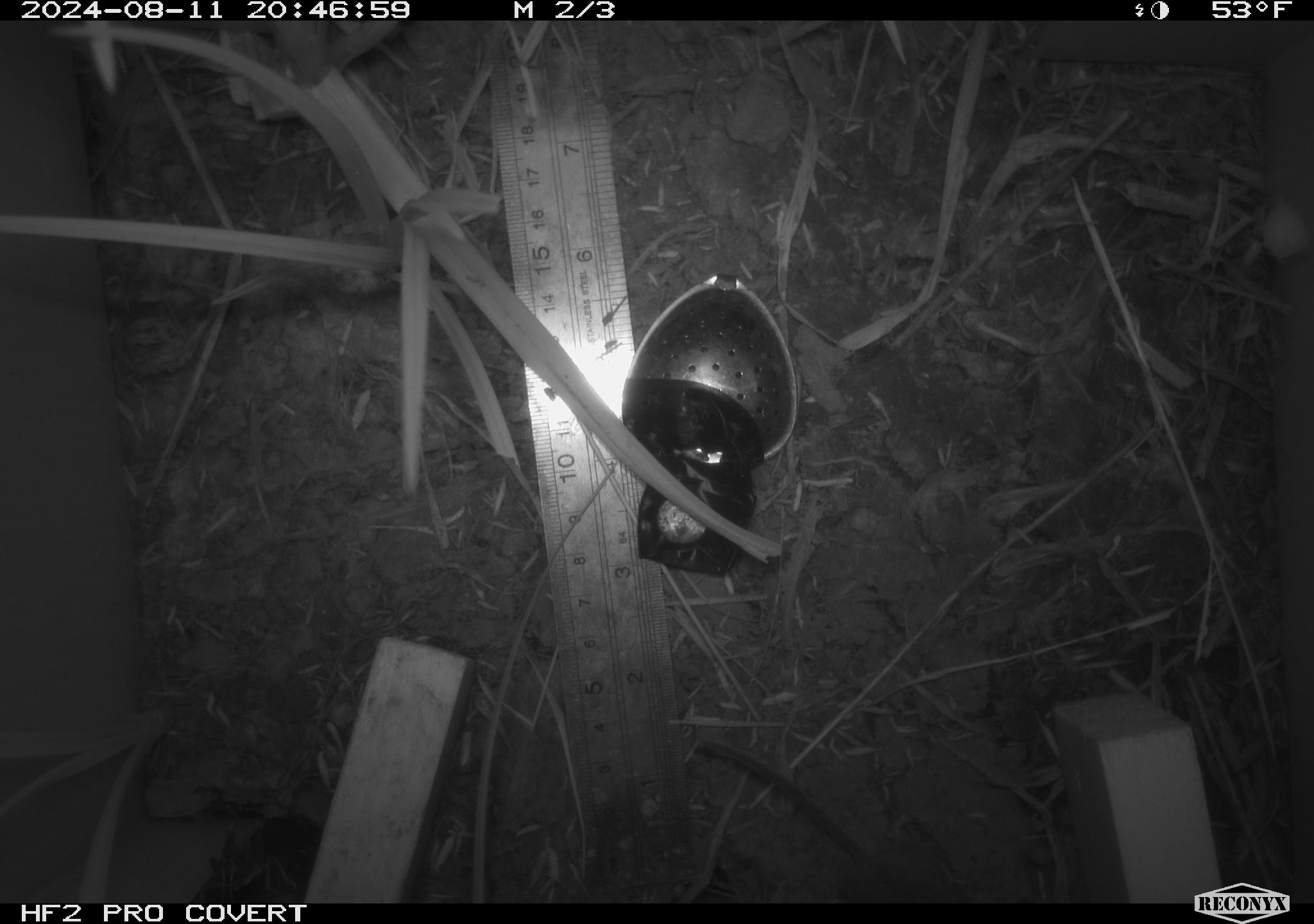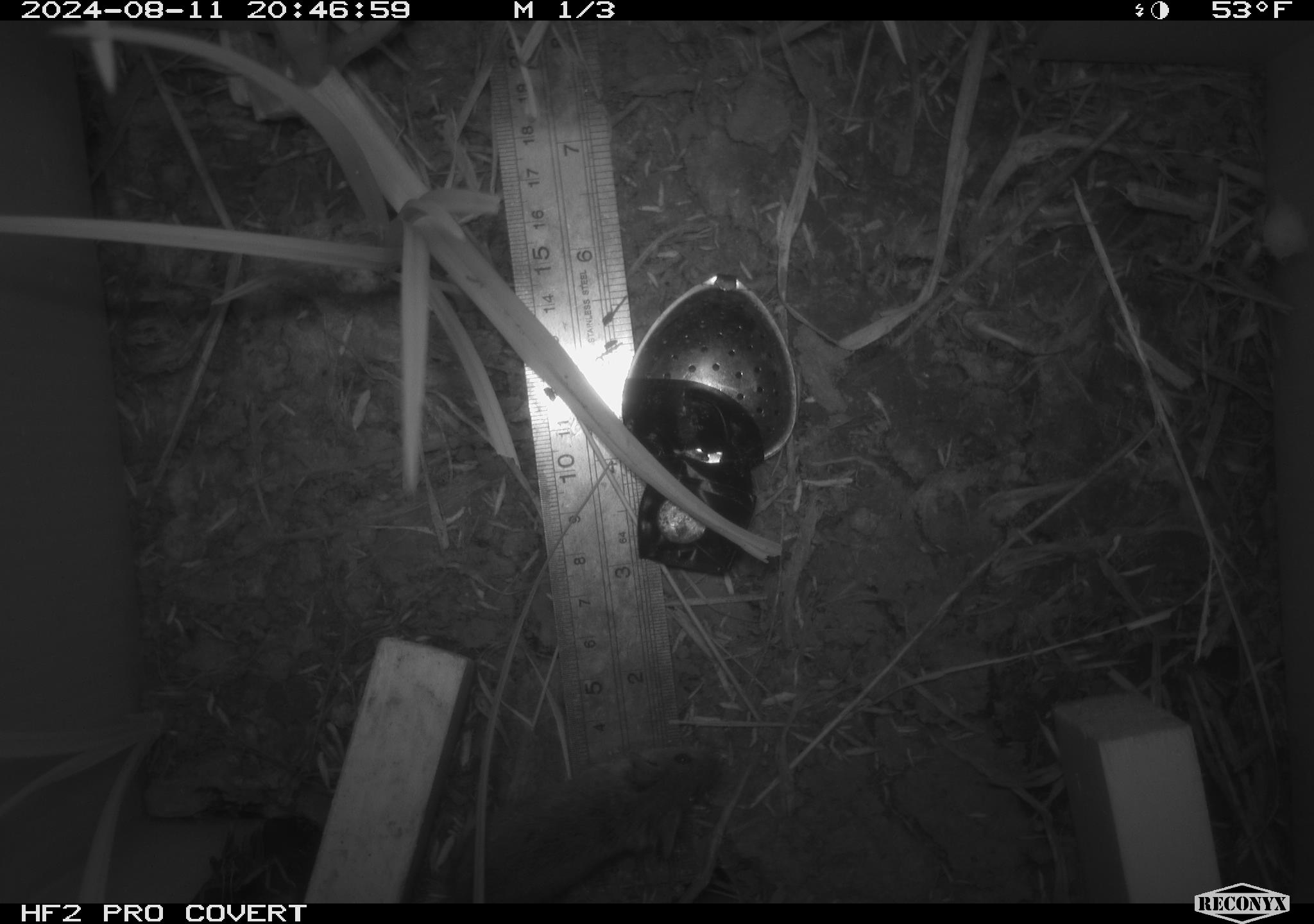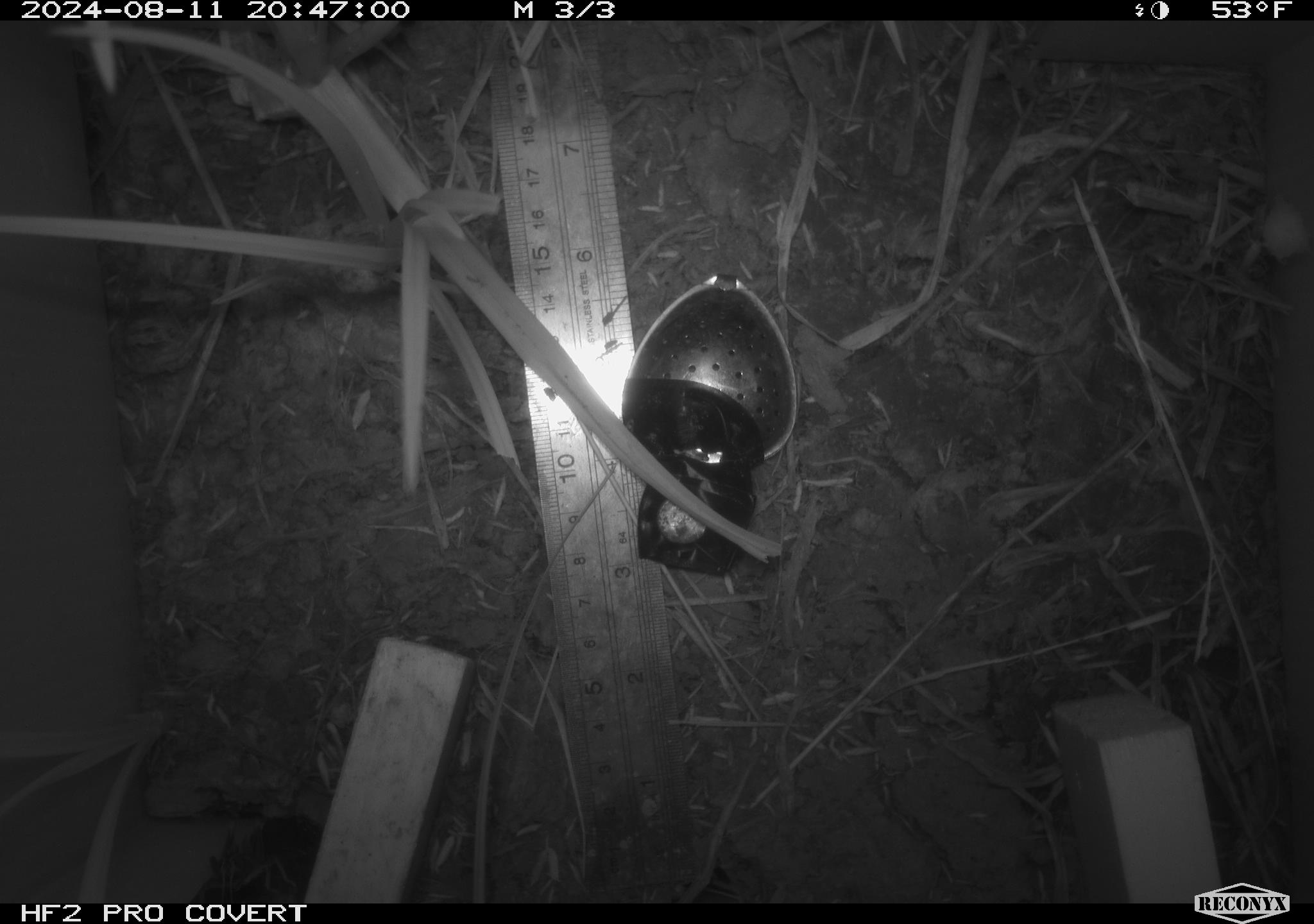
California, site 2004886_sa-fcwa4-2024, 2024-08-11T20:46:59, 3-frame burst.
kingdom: Animalia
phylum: Chordata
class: Mammalia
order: Rodentia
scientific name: Rodentia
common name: rodent